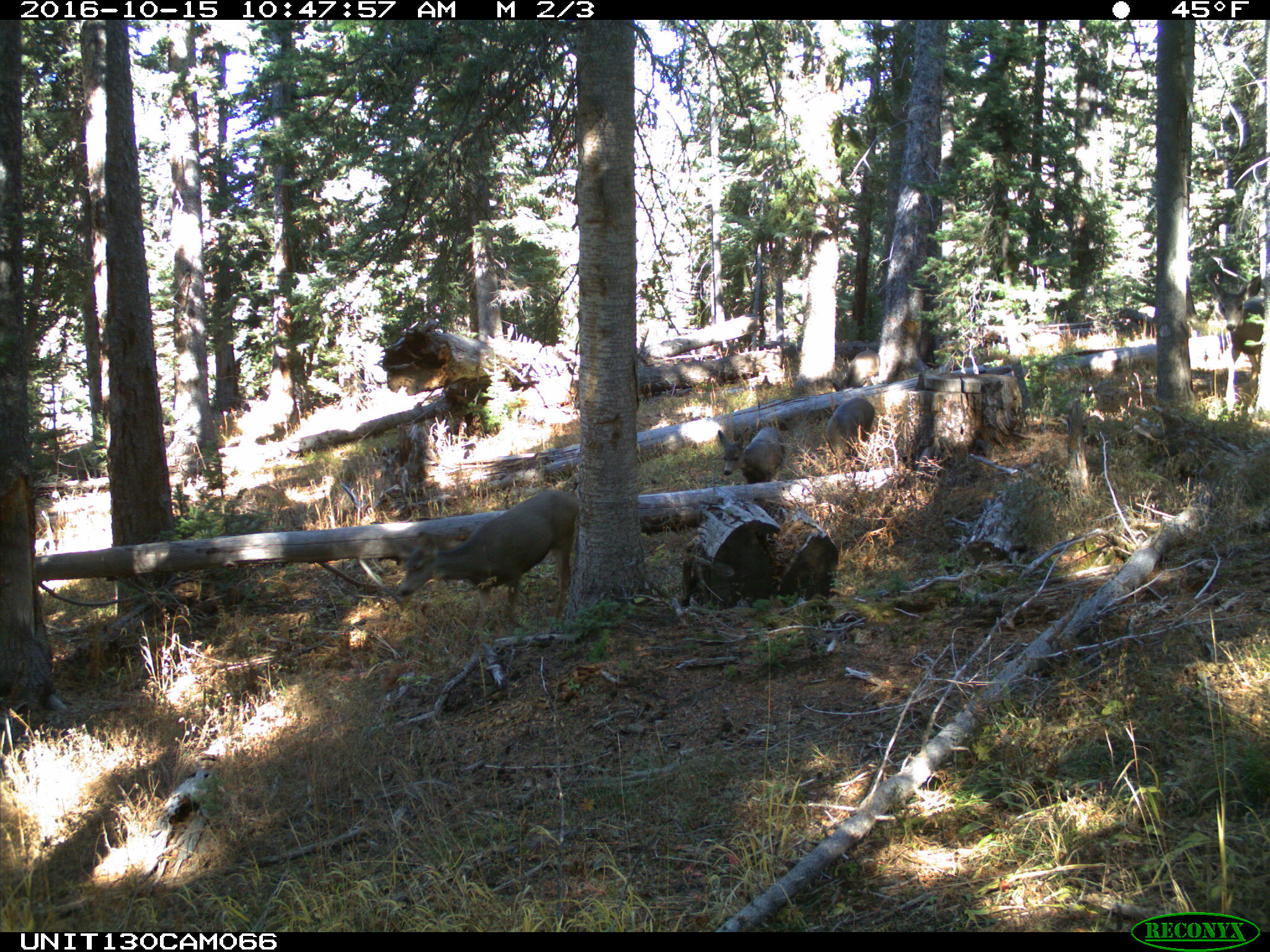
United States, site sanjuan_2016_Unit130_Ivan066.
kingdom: Animalia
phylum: Chordata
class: Mammalia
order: Artiodactyla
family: Cervidae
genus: Odocoileus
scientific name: Odocoileus hemionus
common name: mule deer